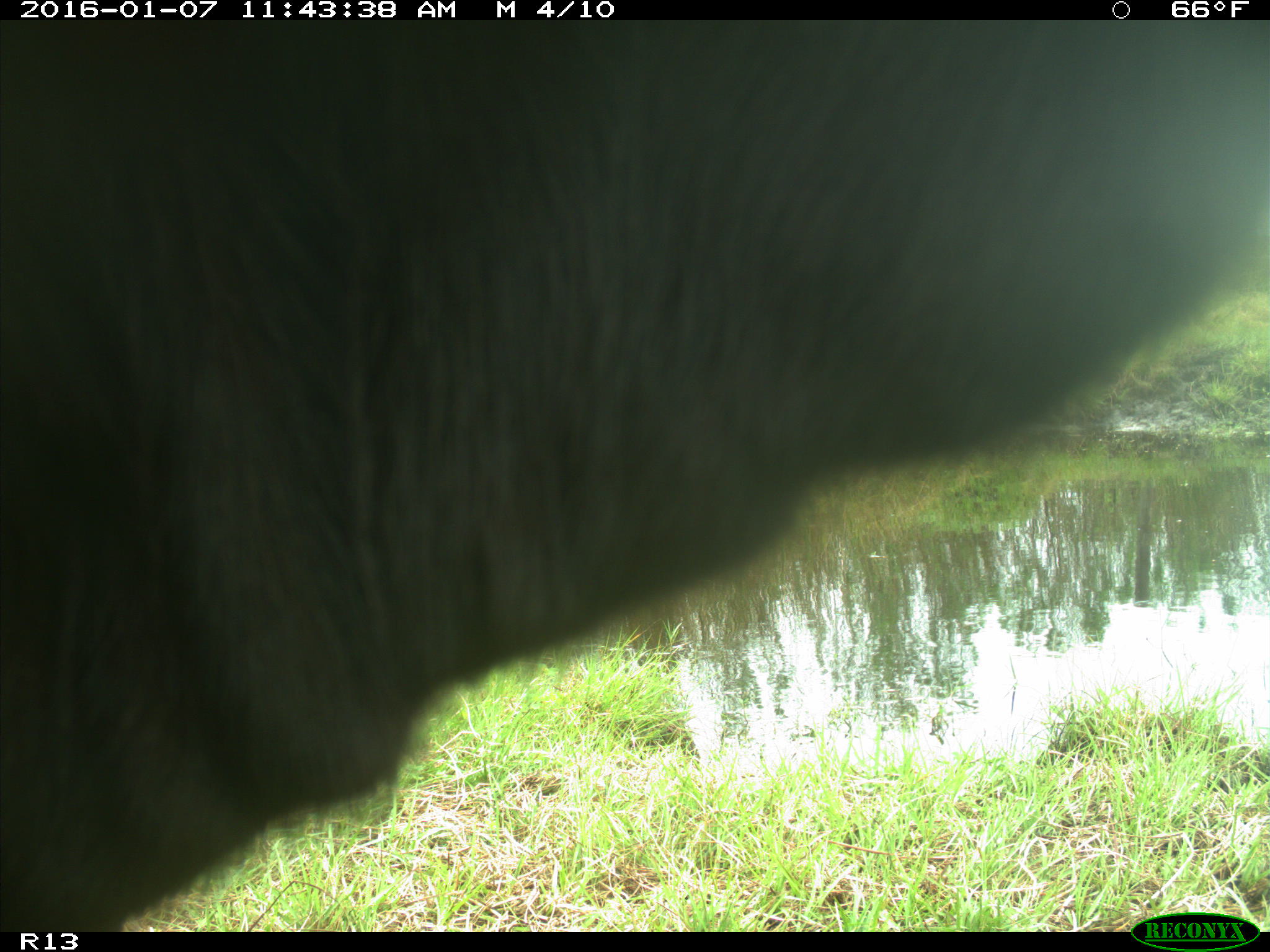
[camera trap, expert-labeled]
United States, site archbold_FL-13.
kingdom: Animalia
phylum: Chordata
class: Mammalia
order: Artiodactyla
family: Bovidae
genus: Bos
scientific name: Bos taurus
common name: domestic cow